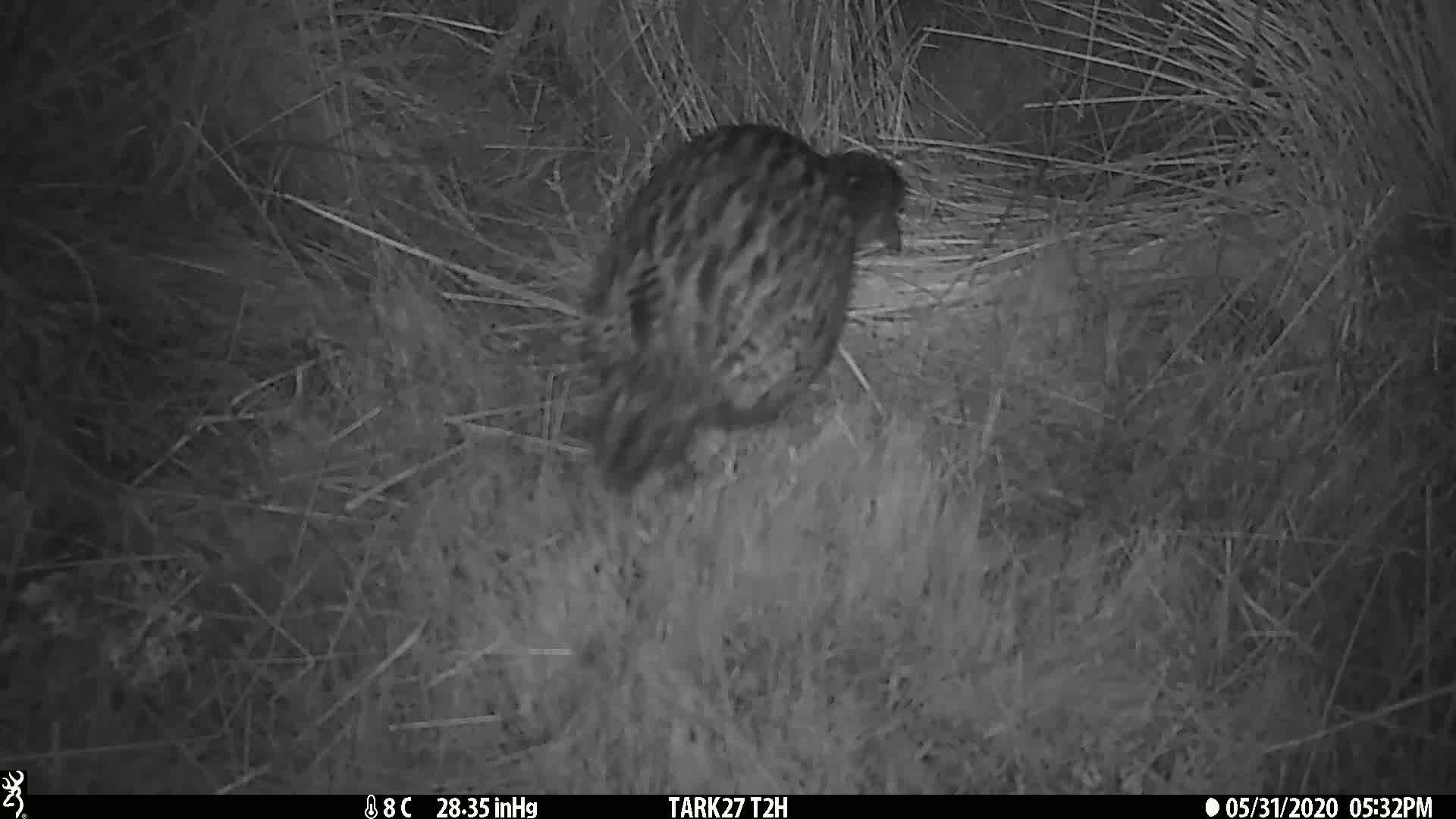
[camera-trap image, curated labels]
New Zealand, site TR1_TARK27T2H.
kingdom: Animalia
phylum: Chordata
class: Aves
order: Gruiformes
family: Rallidae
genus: Gallirallus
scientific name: Gallirallus australis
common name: weka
Weka (Gallirallus australis).